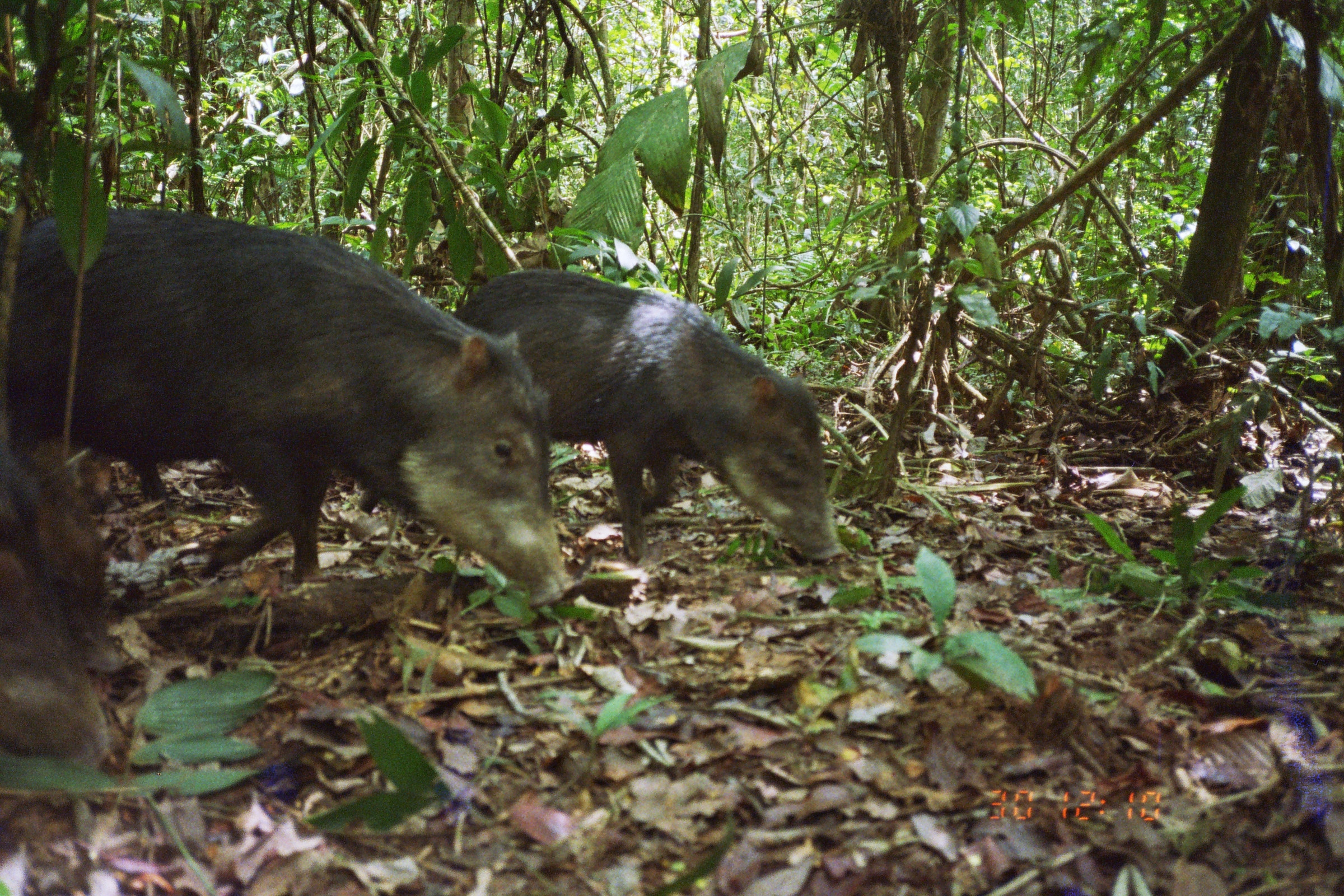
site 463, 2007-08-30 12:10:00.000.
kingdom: Animalia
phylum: Chordata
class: Mammalia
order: Artiodactyla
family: Tayassuidae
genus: Tayassu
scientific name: Tayassu pecari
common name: white-lipped peccary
Tayassu pecari (white-lipped peccary).